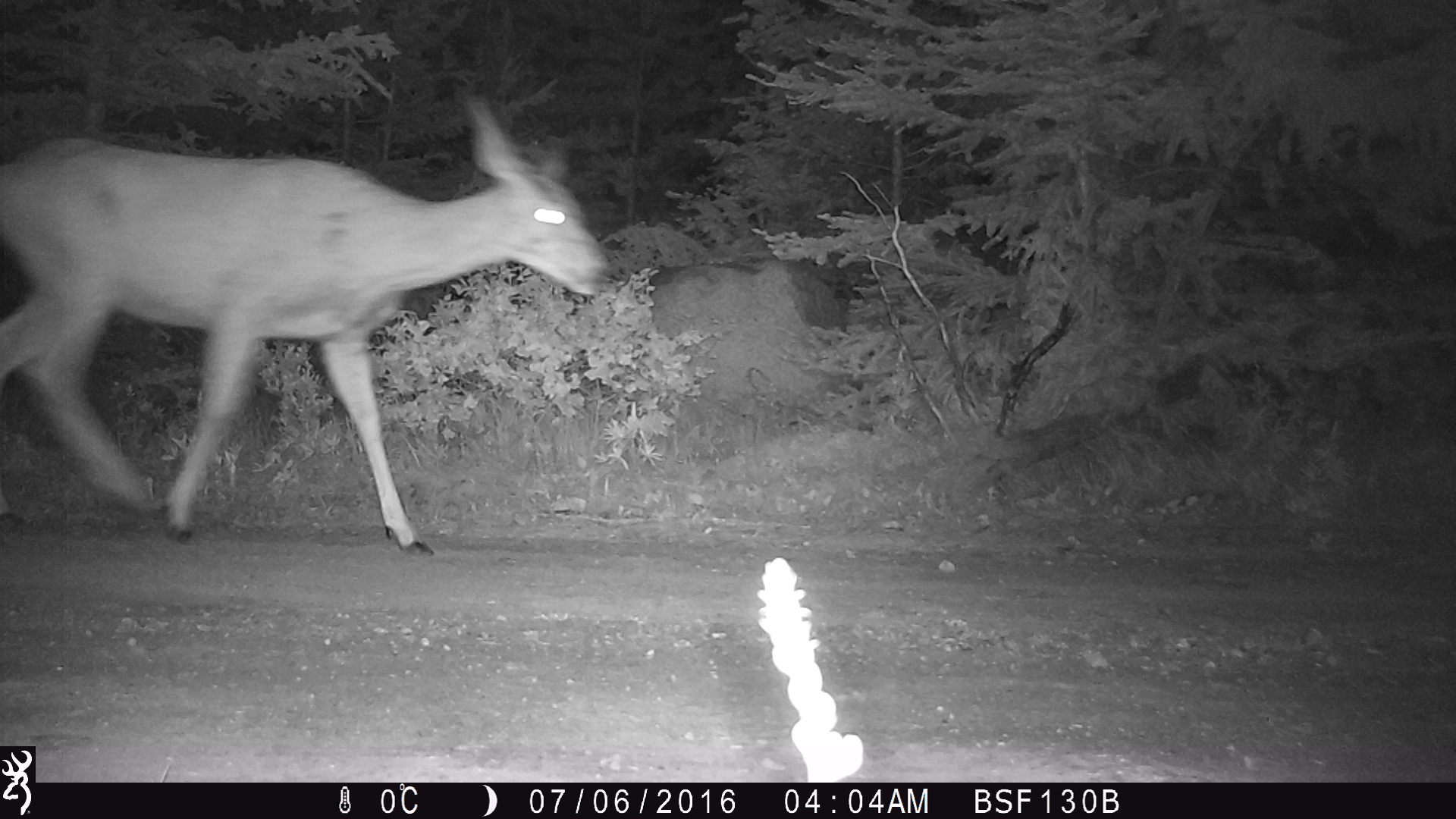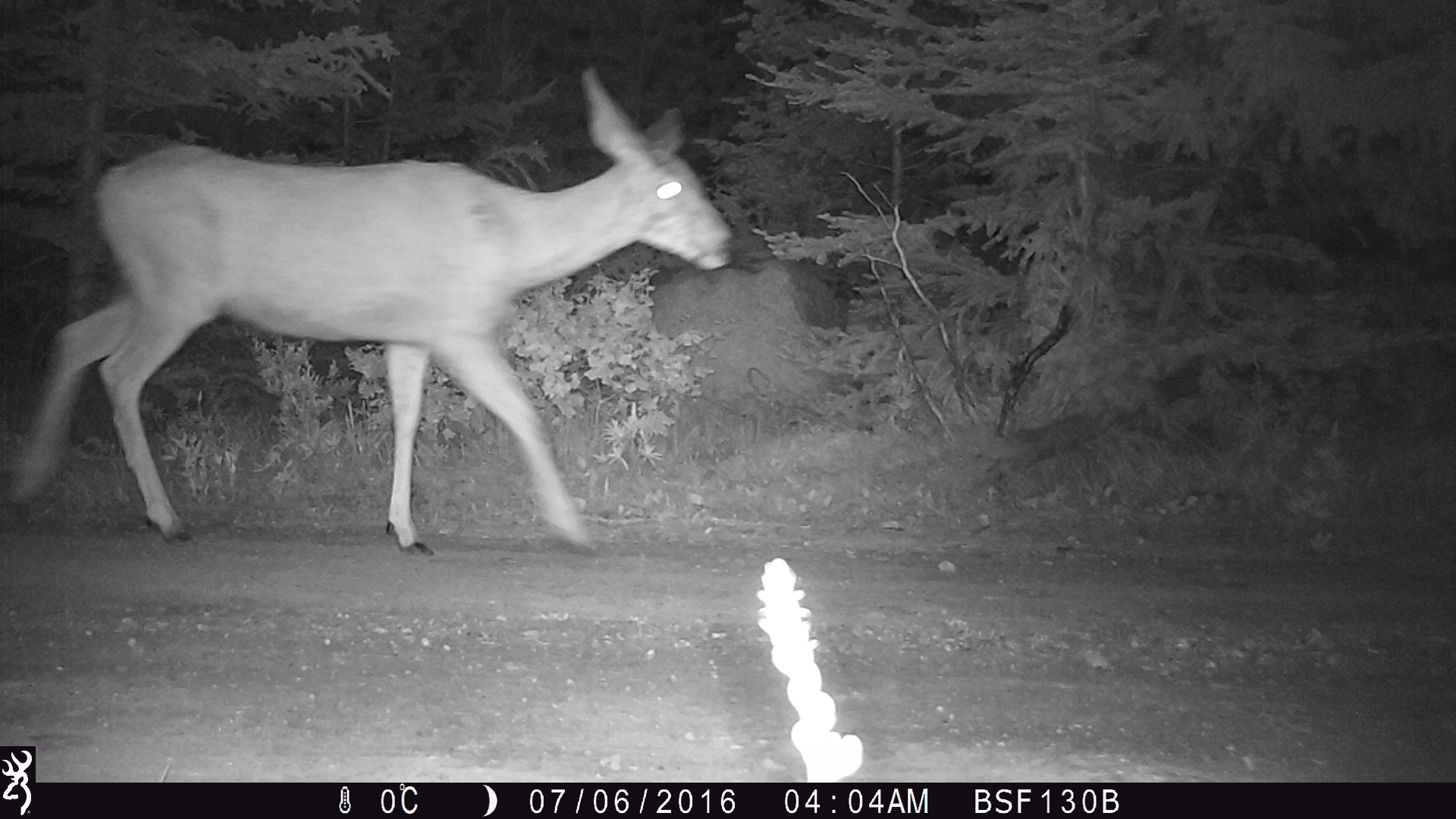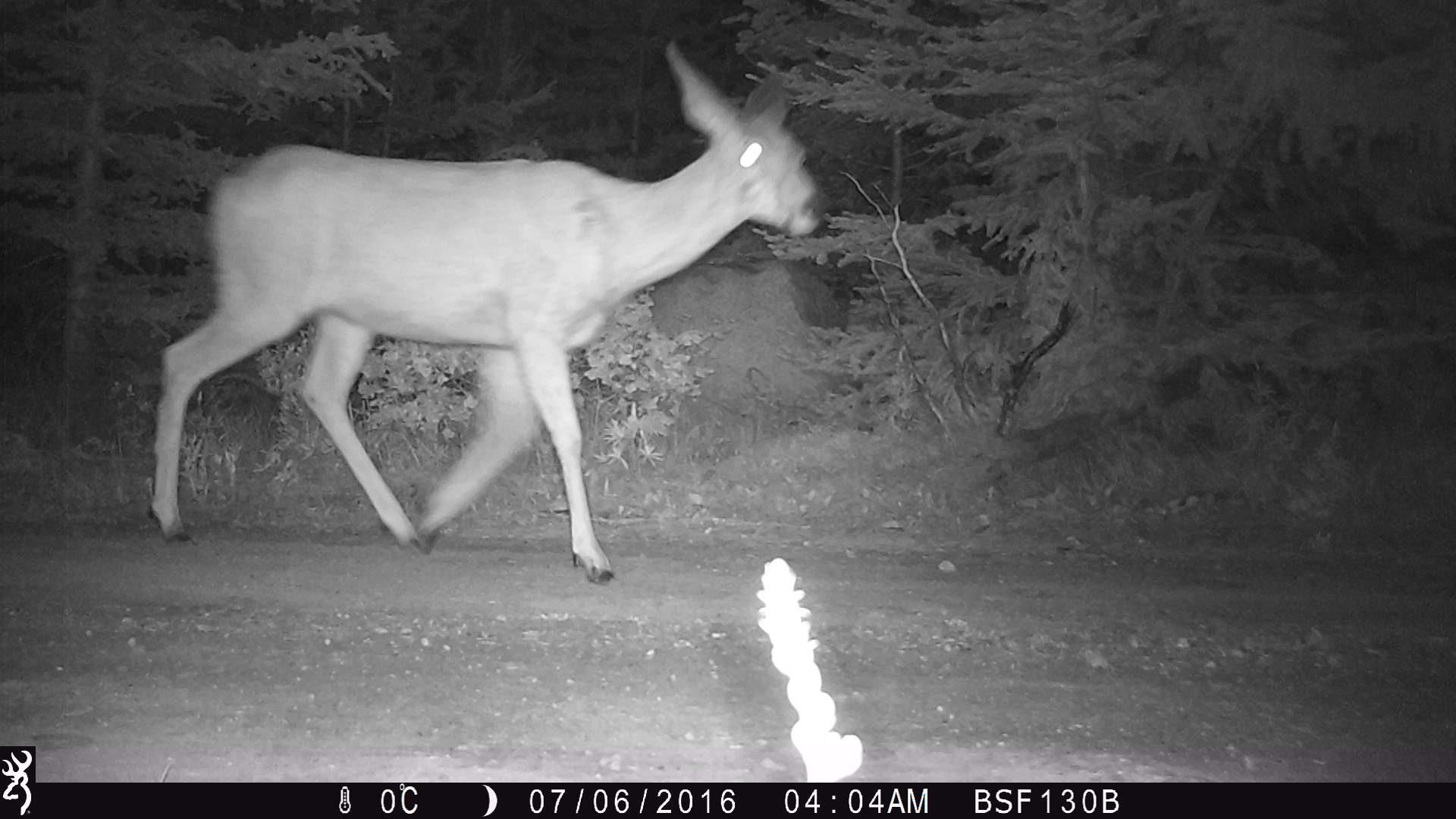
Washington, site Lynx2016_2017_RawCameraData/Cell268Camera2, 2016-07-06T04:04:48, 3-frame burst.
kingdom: Animalia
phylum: Chordata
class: Mammalia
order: Artiodactyla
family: Cervidae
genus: Odocoileus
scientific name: Odocoileus hemionus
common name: mule deer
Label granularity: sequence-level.